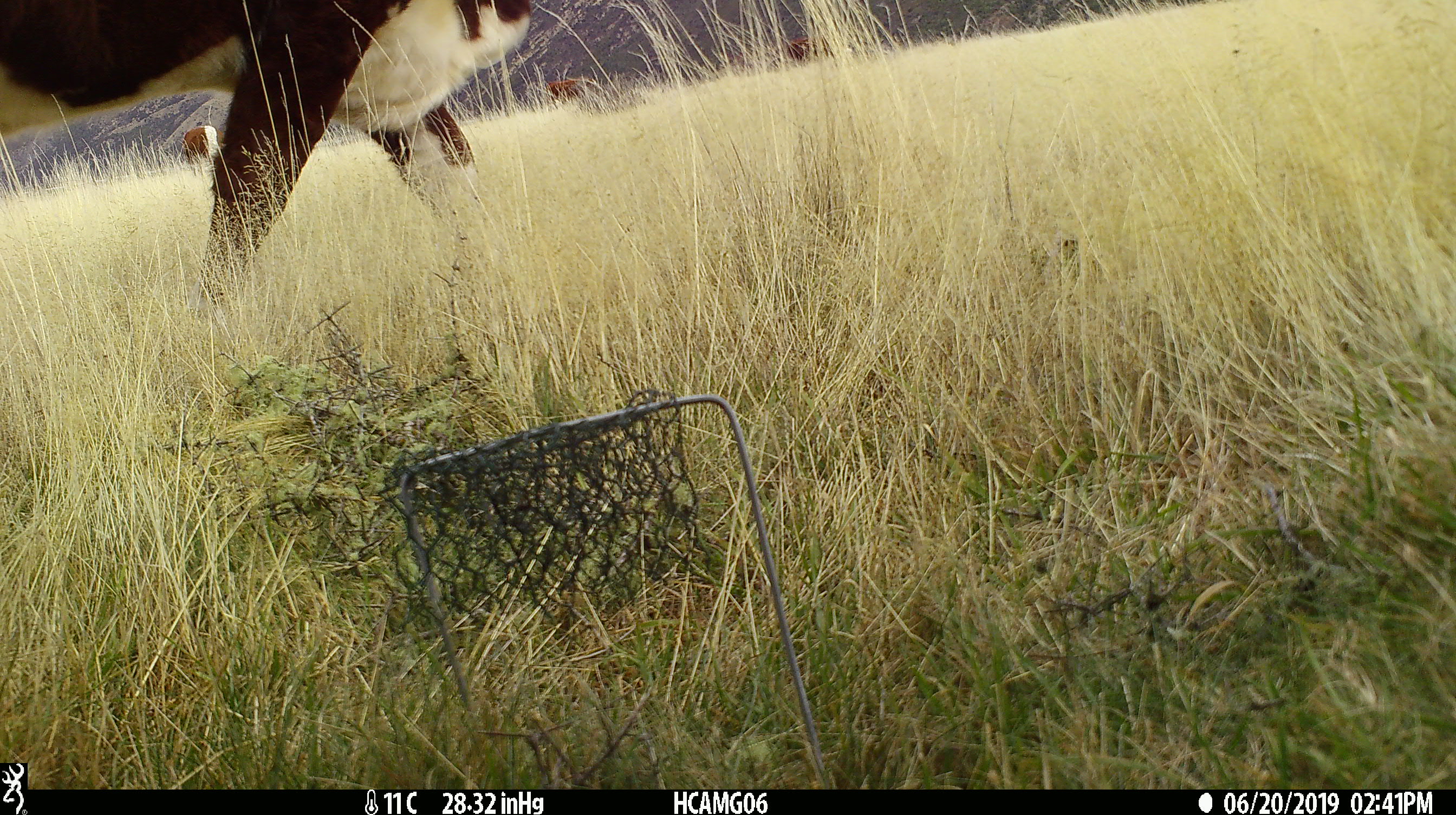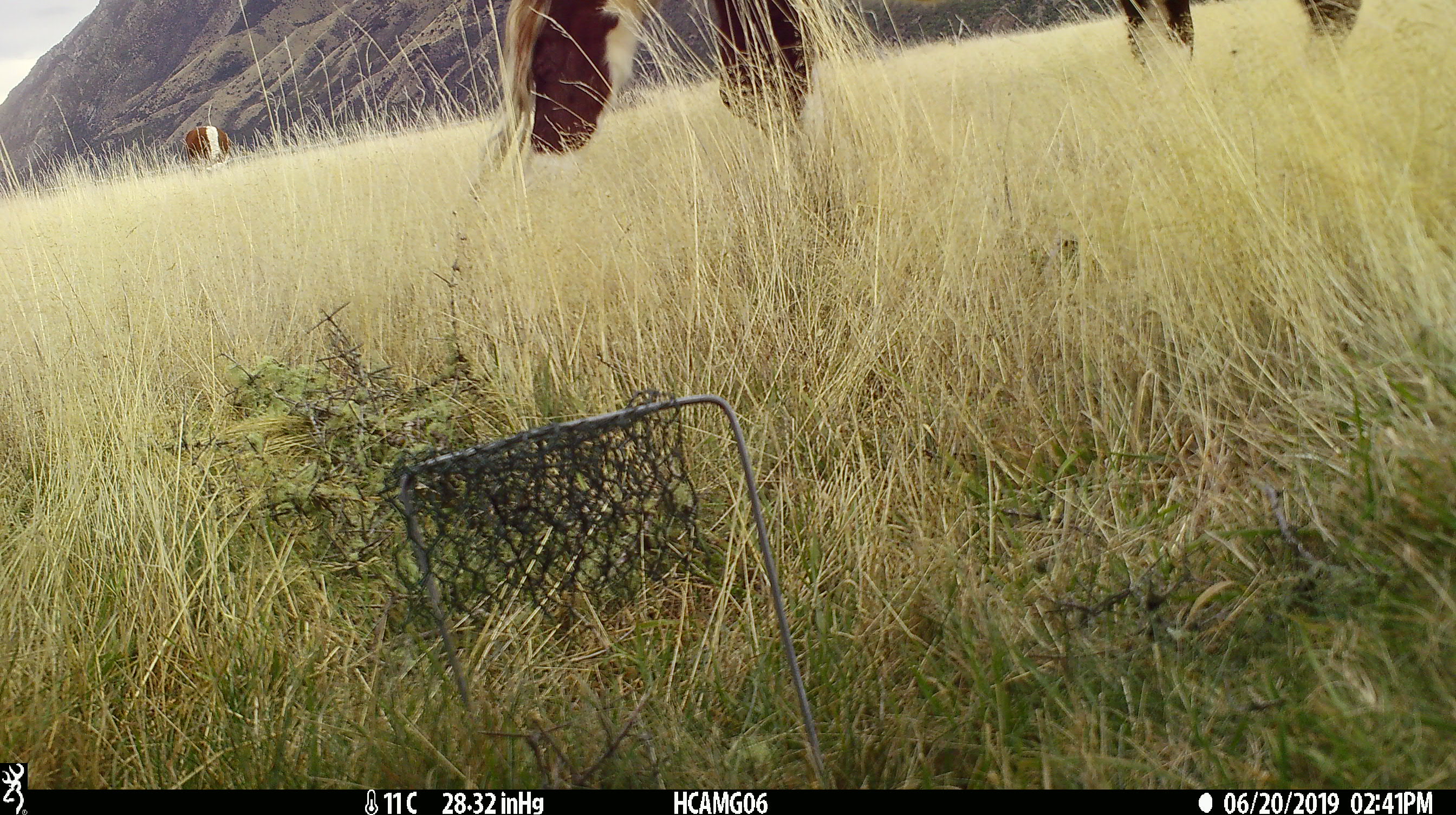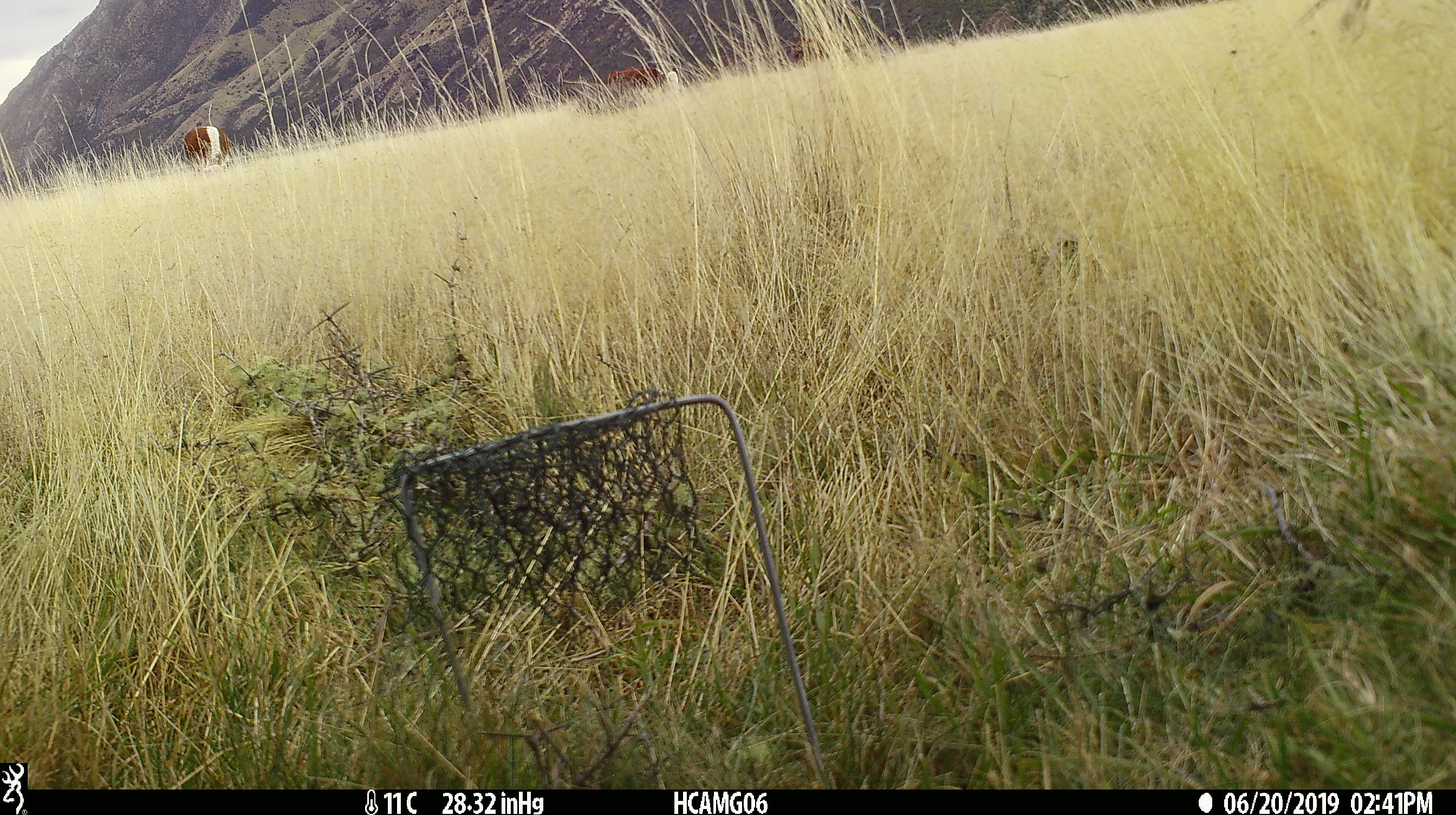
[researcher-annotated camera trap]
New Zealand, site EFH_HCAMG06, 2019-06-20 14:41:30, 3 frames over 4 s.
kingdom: Animalia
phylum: Chordata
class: Mammalia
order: Artiodactyla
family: Bovidae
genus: Bos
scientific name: Bos taurus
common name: domestic cow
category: cow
Cow (domestic cow) (Bos taurus).